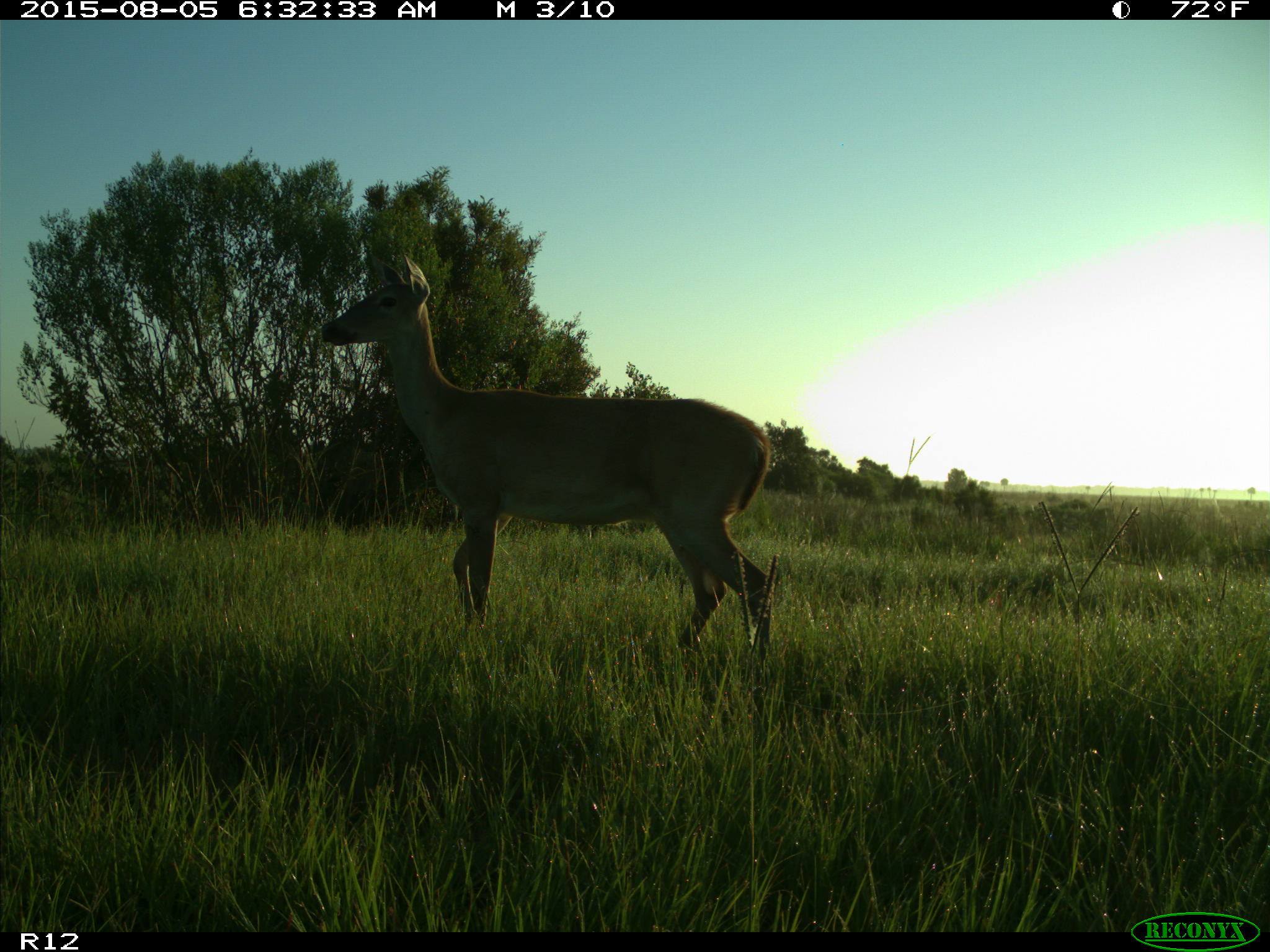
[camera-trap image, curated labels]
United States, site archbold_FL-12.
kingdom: Animalia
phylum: Chordata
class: Mammalia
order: Artiodactyla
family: Cervidae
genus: Odocoileus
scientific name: Odocoileus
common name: deer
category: unidentified deer